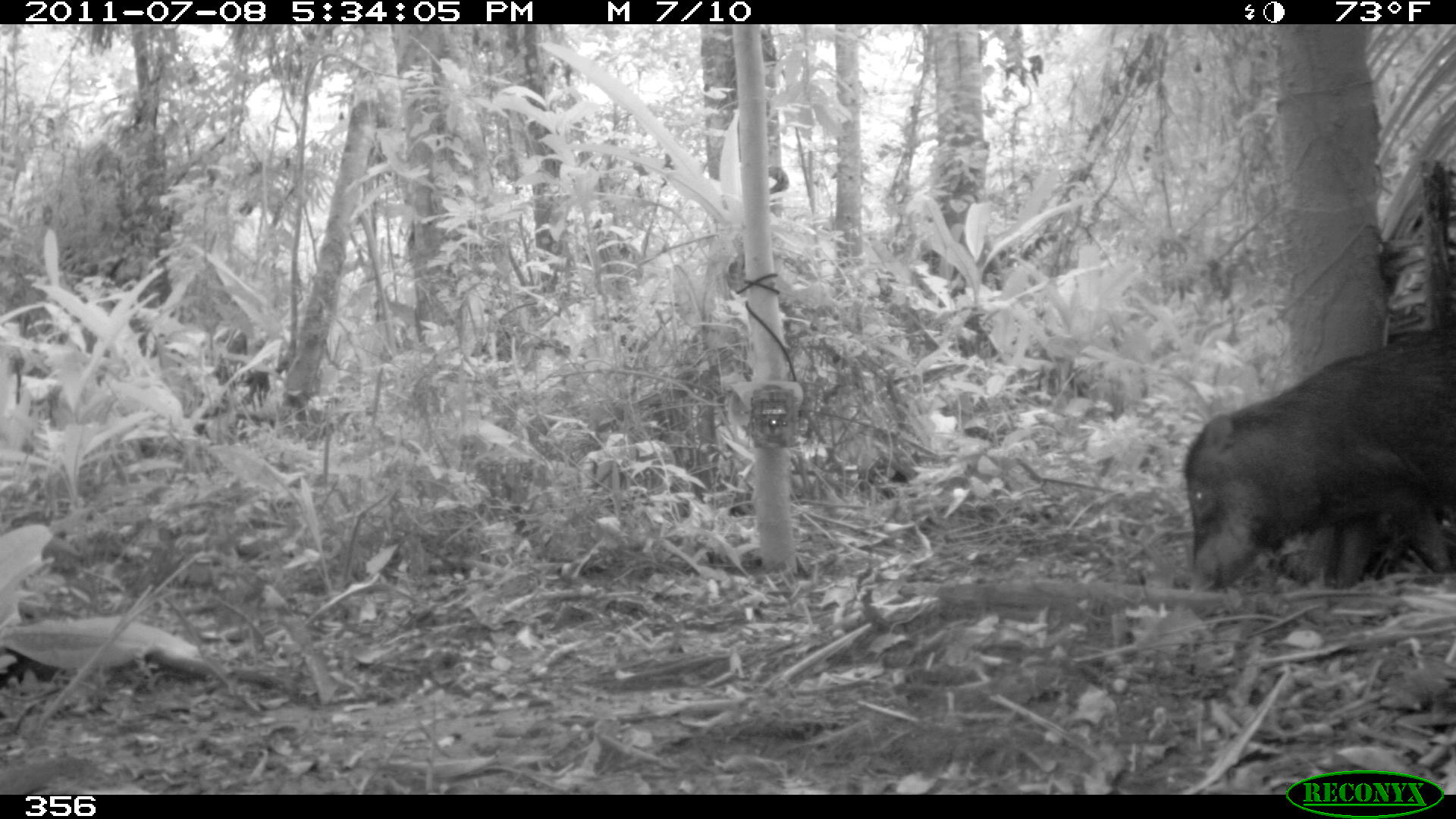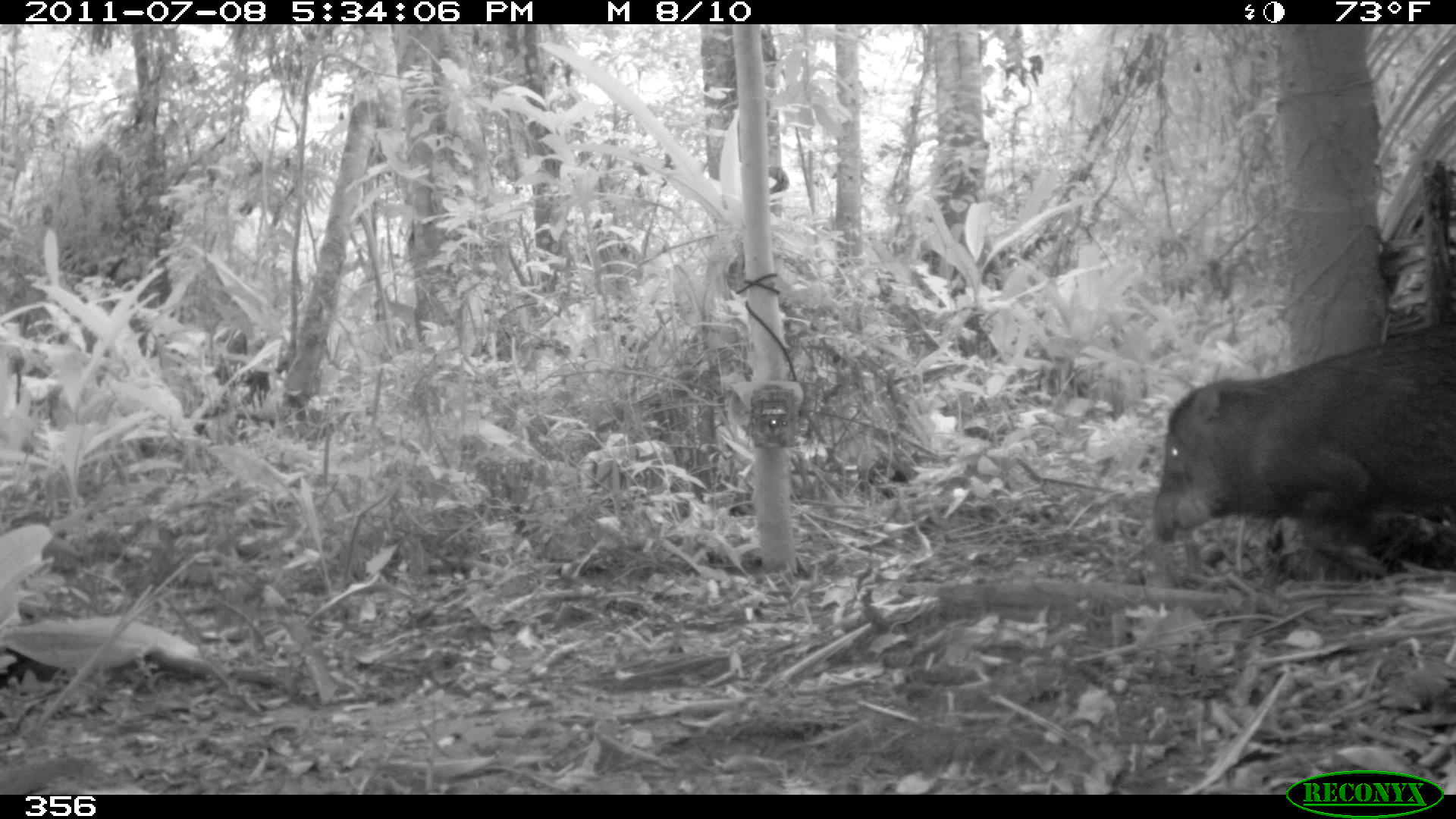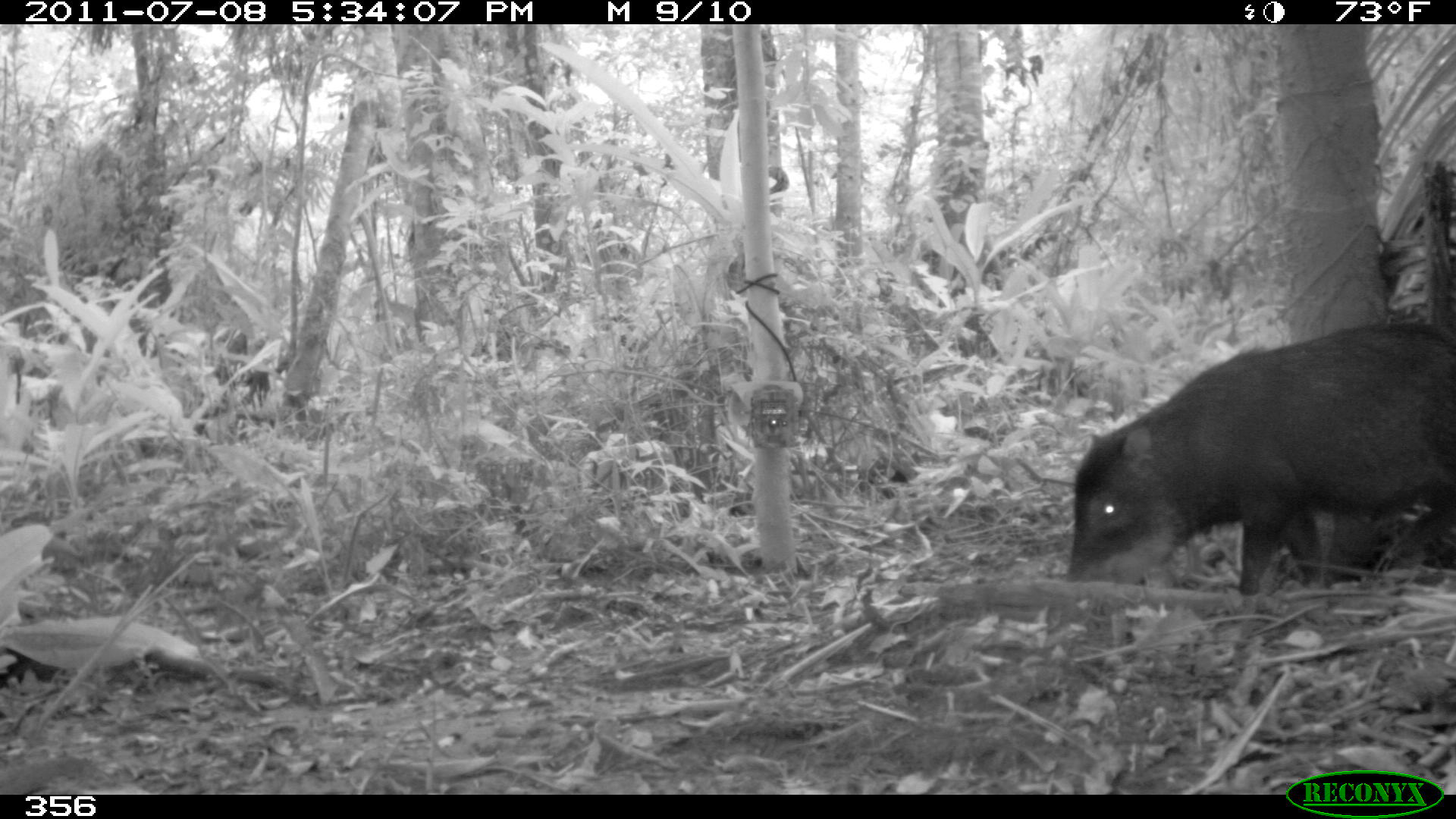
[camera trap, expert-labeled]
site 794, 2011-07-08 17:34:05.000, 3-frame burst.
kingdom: Animalia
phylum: Chordata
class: Mammalia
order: Artiodactyla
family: Tayassuidae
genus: Tayassu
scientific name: Tayassu pecari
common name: white-lipped peccary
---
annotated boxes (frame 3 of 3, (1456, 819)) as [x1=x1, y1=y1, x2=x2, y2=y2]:
tayassu pecari: [x1=1066, y1=322, x2=1456, y2=594]